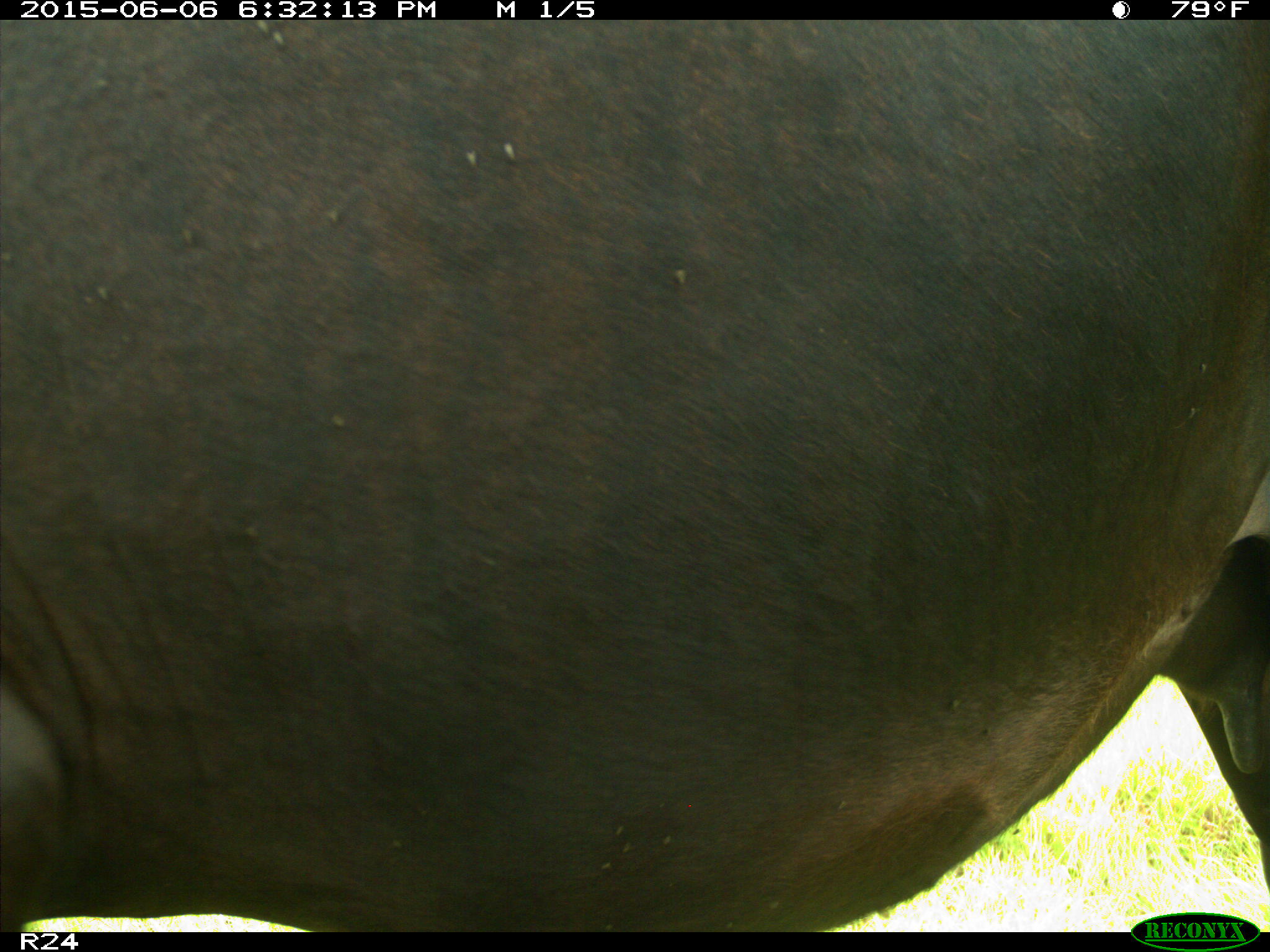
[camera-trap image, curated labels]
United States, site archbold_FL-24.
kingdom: Animalia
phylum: Chordata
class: Mammalia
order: Artiodactyla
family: Bovidae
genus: Bos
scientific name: Bos taurus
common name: domestic cow